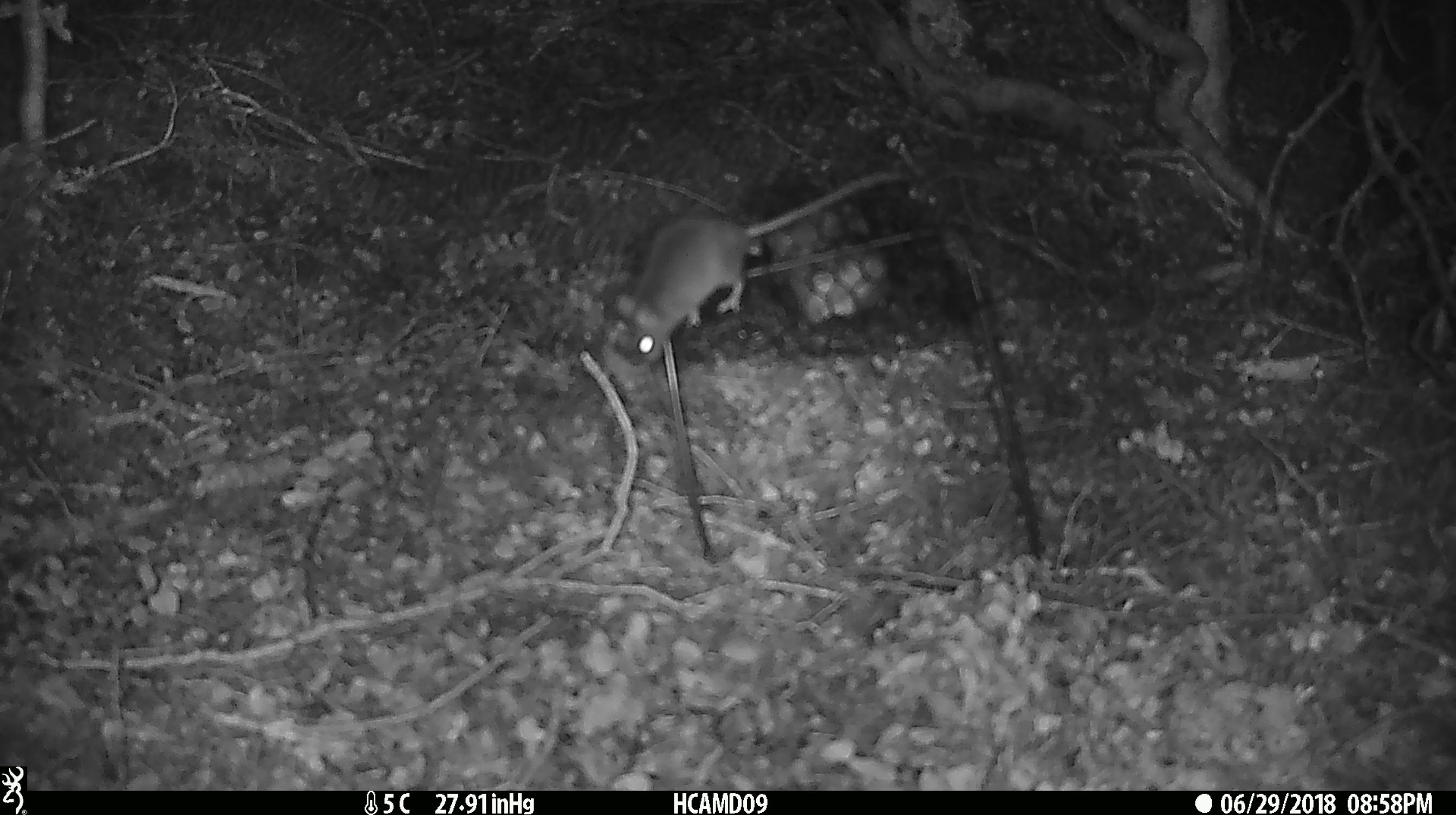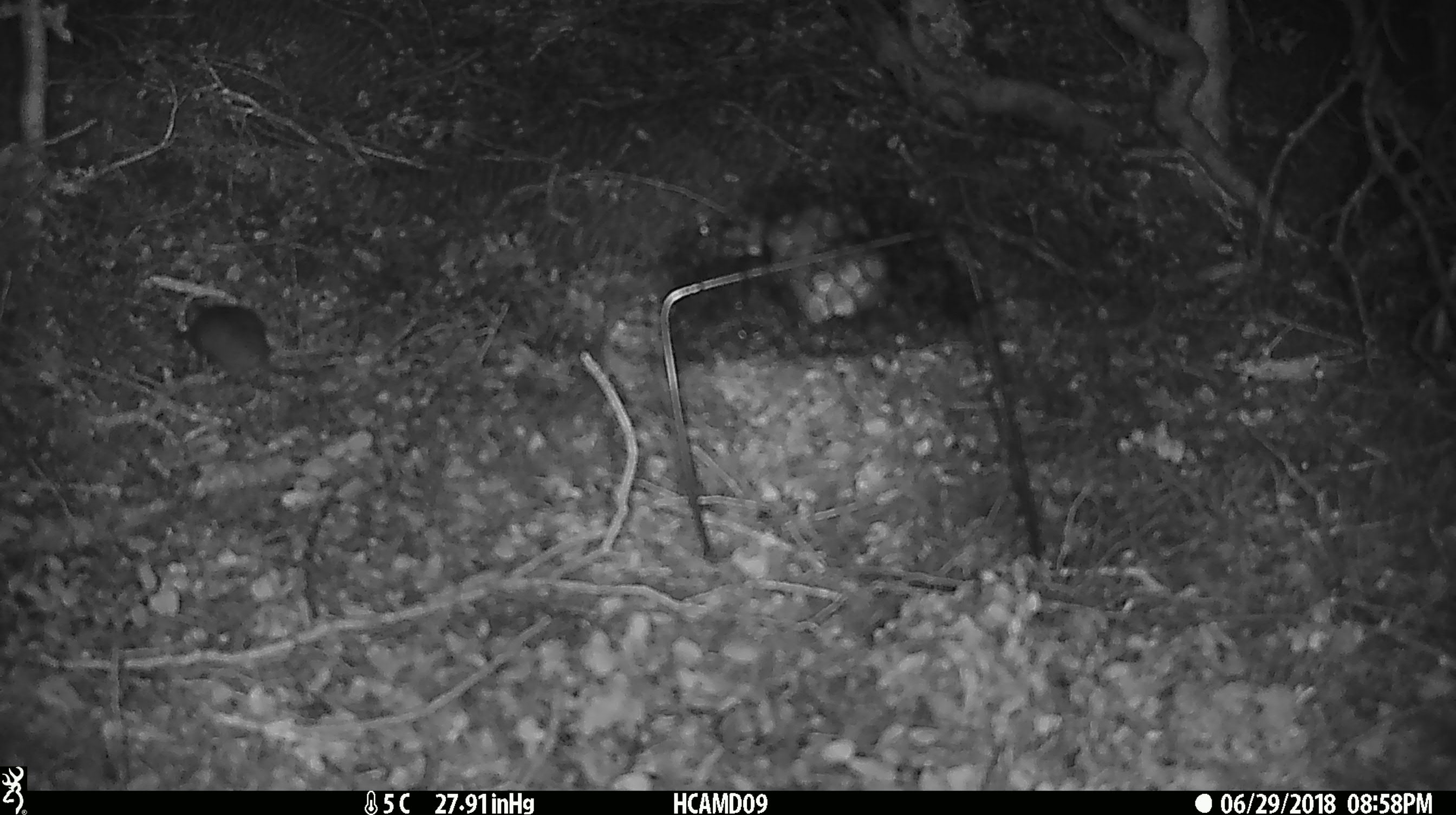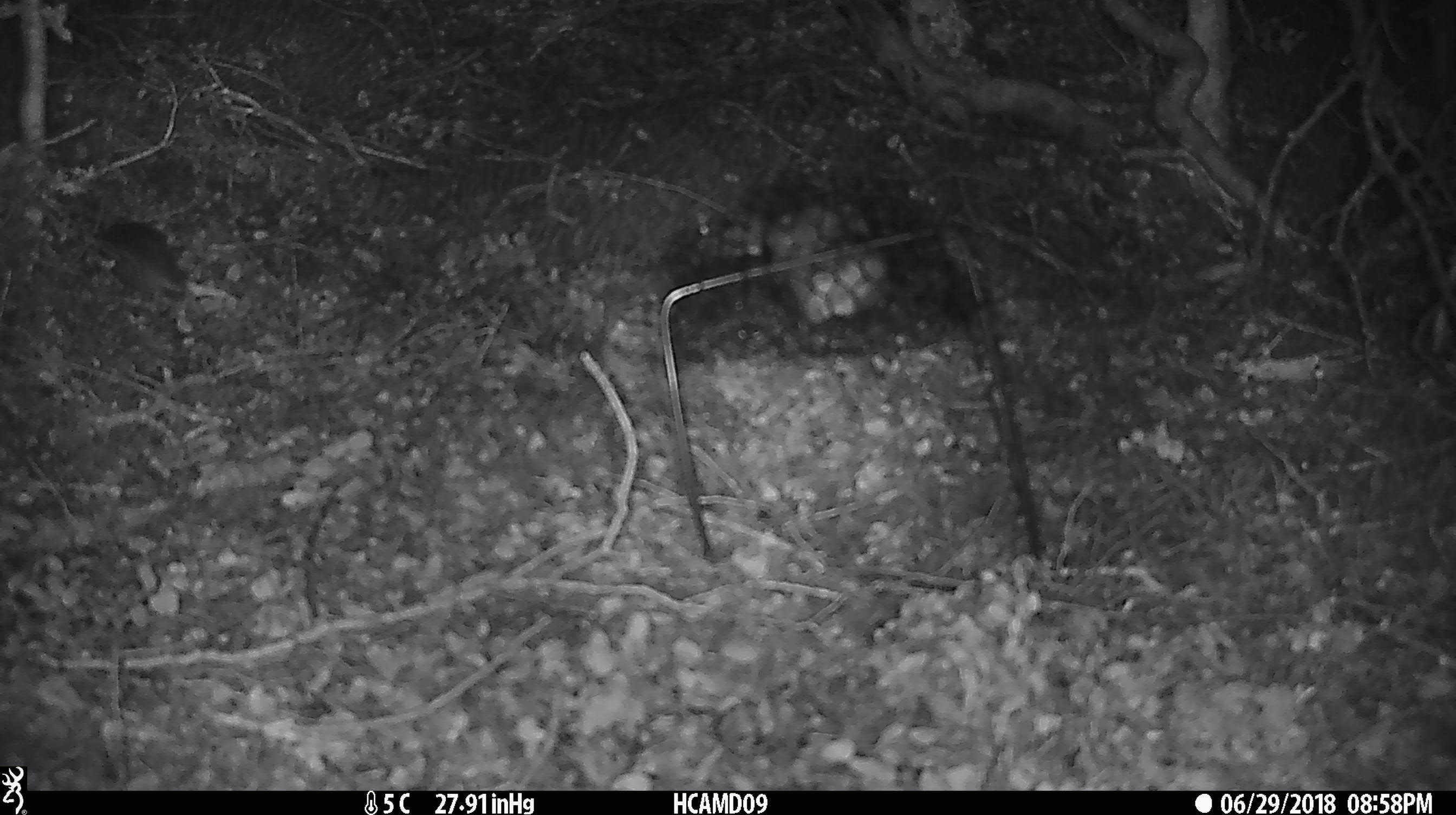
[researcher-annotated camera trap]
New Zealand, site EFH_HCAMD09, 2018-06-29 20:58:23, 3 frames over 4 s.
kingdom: Animalia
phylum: Chordata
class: Mammalia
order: Rodentia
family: Muridae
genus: Mus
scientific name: Mus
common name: mouse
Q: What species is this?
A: Mouse (Mus).